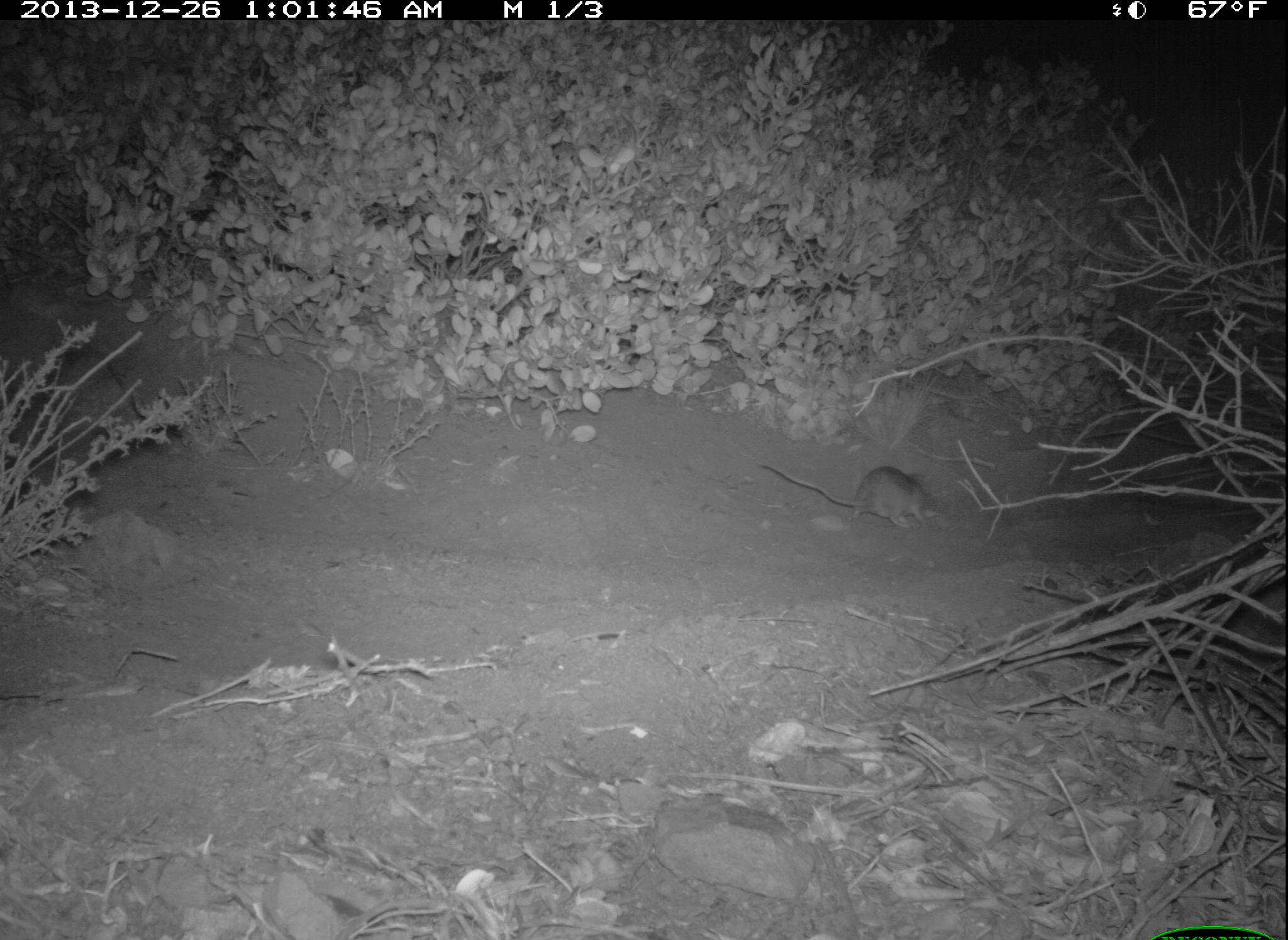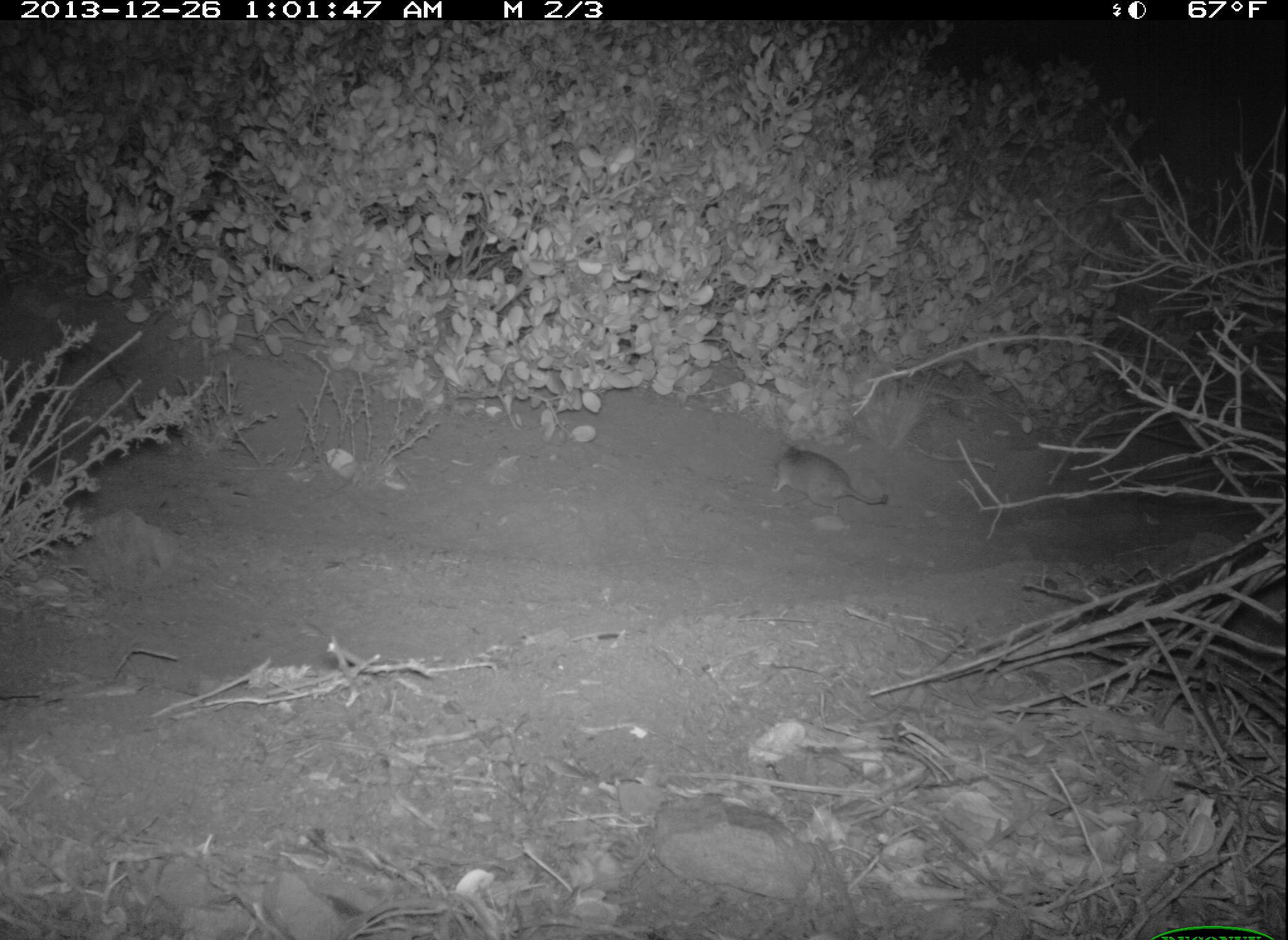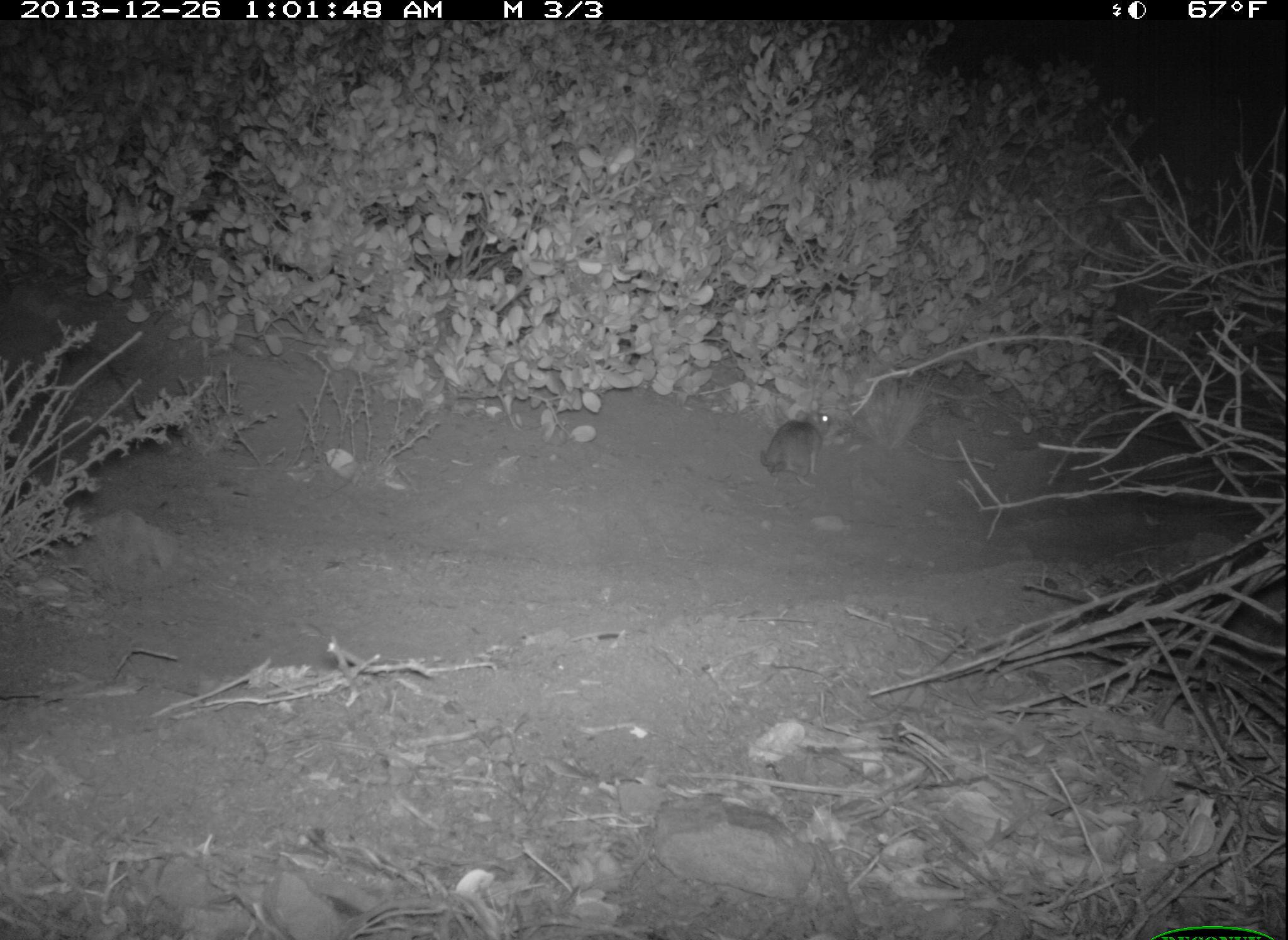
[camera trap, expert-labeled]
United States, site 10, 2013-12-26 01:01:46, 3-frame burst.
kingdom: Animalia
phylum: Chordata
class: Mammalia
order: Rodentia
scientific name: Rodentia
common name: rodent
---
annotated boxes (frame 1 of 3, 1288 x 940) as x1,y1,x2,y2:
rodent: 759,462,942,529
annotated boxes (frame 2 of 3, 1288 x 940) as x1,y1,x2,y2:
rodent: 761,442,889,516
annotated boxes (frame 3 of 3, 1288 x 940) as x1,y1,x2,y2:
rodent: 759,410,831,489